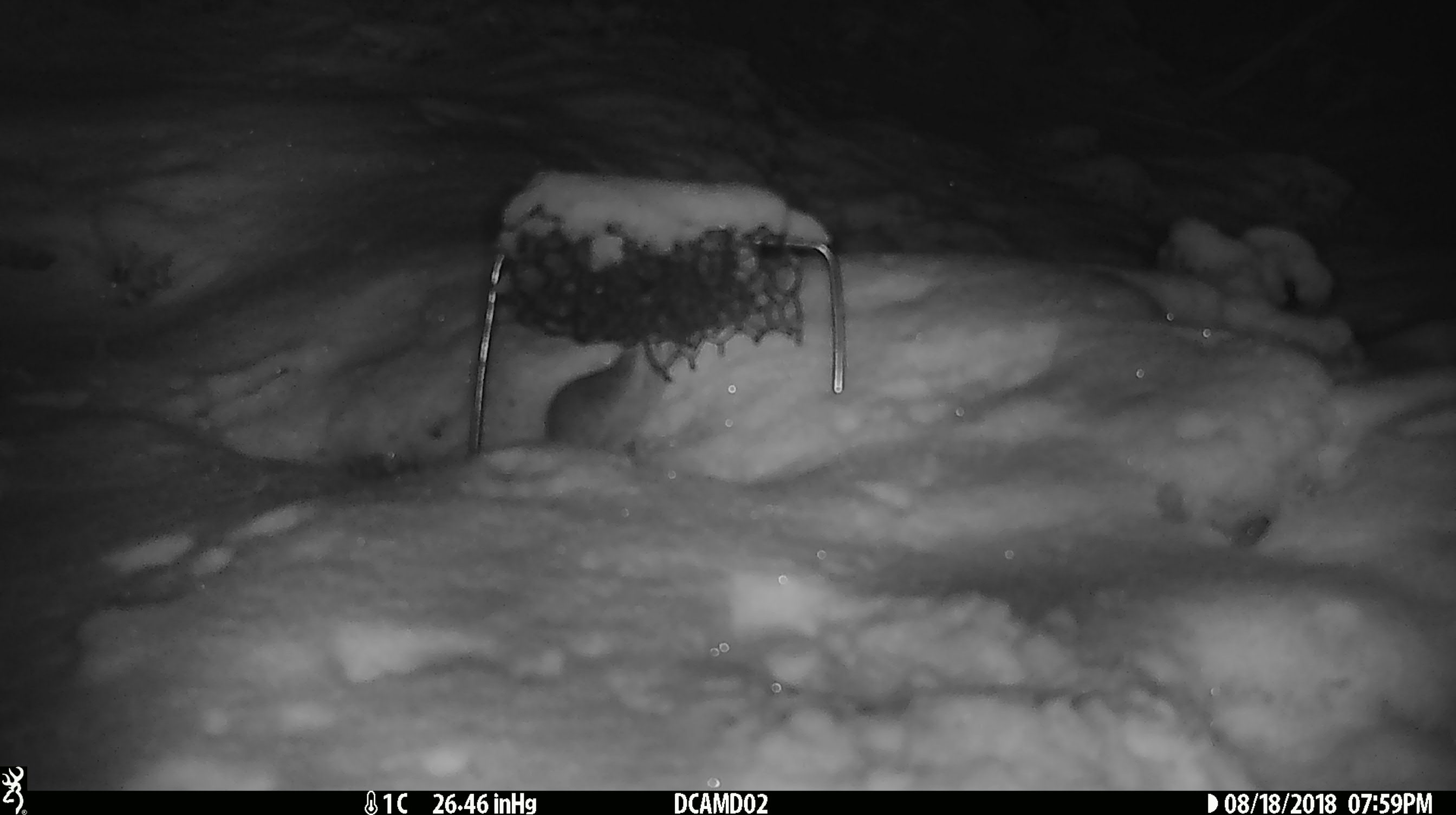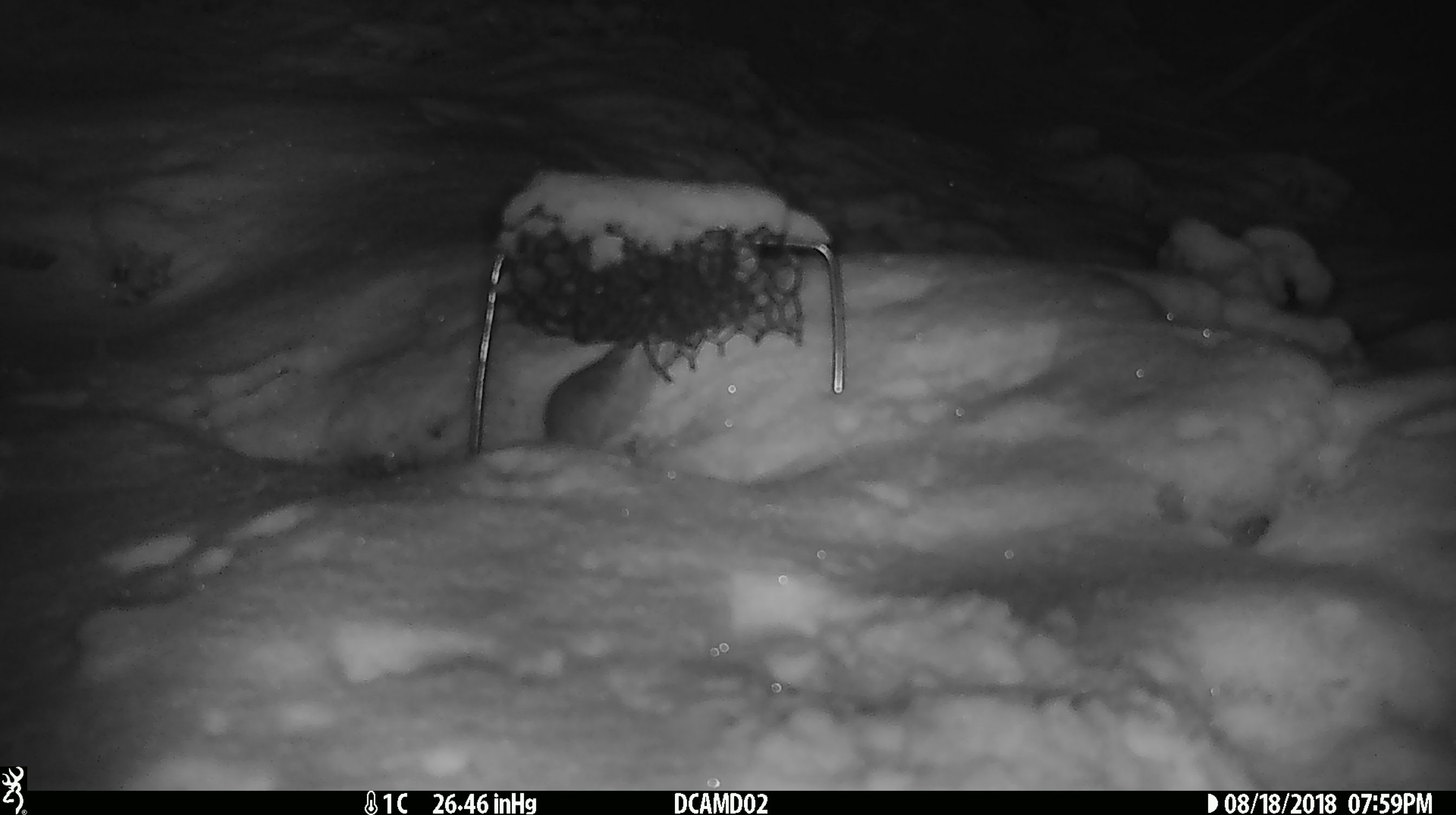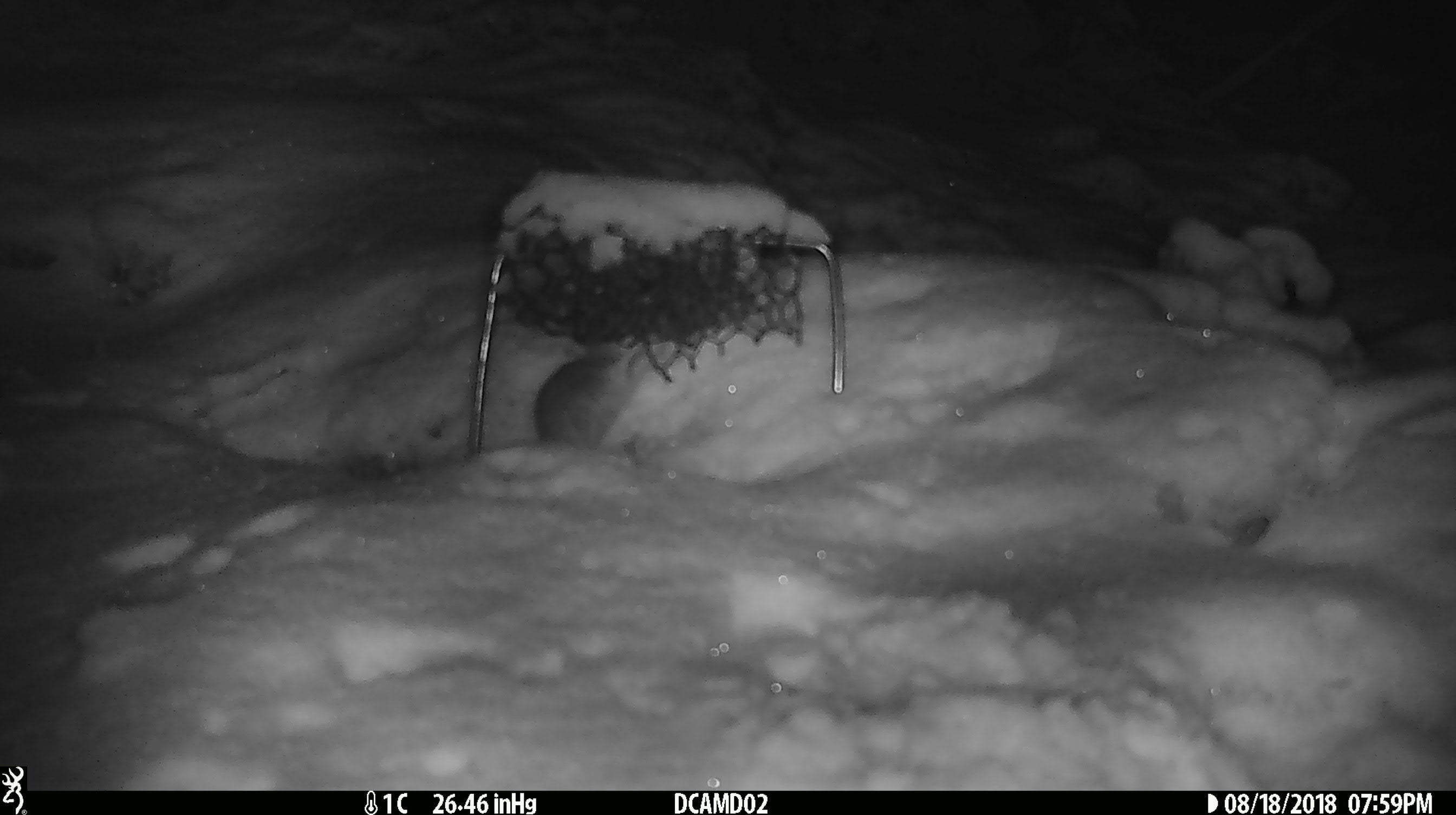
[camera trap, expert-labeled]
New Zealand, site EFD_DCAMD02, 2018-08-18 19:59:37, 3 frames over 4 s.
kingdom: Animalia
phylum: Chordata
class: Mammalia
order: Rodentia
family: Muridae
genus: Mus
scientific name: Mus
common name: mouse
Mouse (Mus).